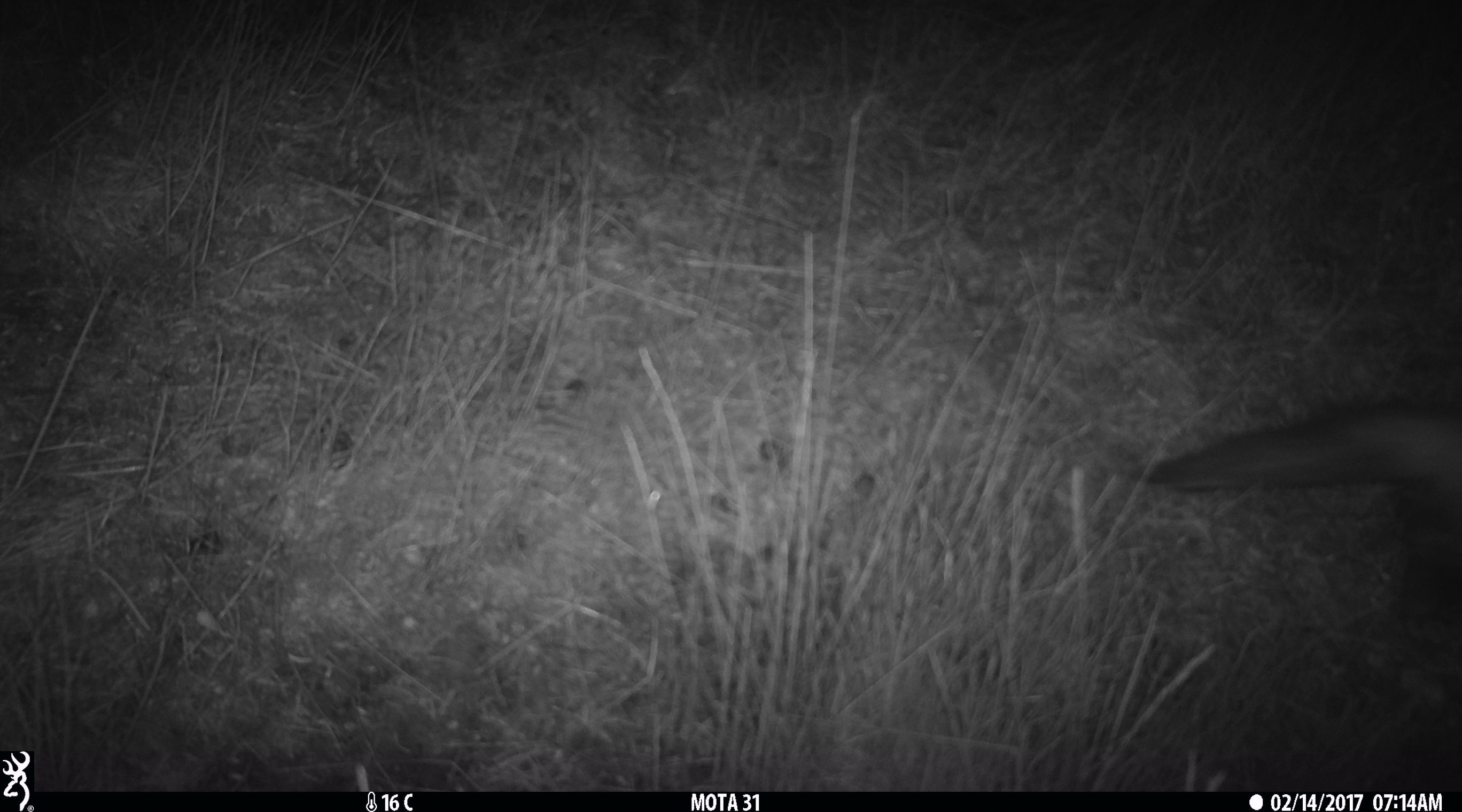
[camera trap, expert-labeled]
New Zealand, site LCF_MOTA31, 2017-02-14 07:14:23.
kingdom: Animalia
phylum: Chordata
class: Mammalia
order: Carnivora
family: Mustelidae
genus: Mustela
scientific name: Mustela furo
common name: ferret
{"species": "ferret (Mustela furo)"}